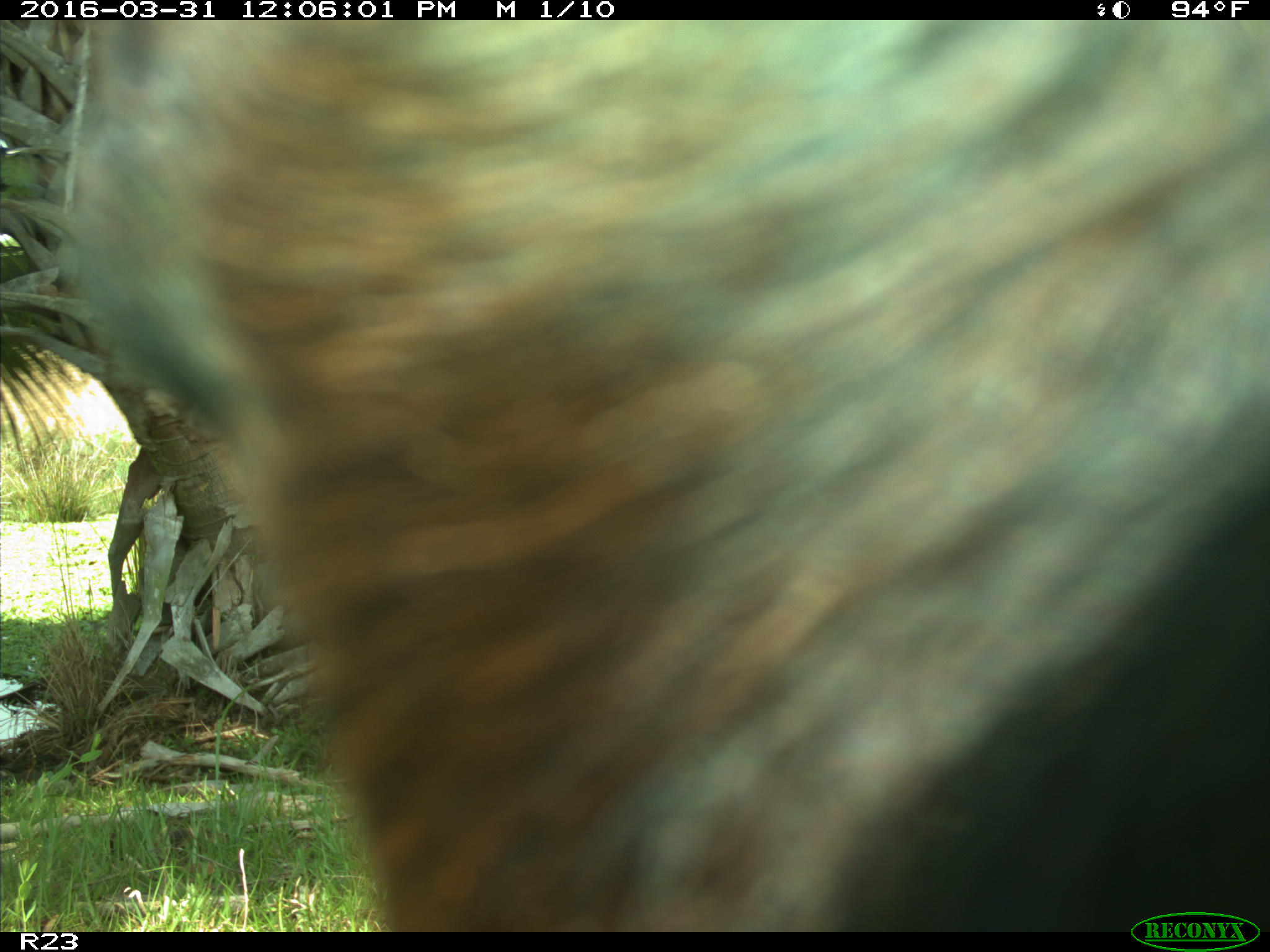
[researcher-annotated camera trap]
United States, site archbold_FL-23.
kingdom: Animalia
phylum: Chordata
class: Mammalia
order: Artiodactyla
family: Bovidae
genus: Bos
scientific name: Bos taurus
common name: domestic cow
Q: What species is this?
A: Bos taurus (domestic cow).